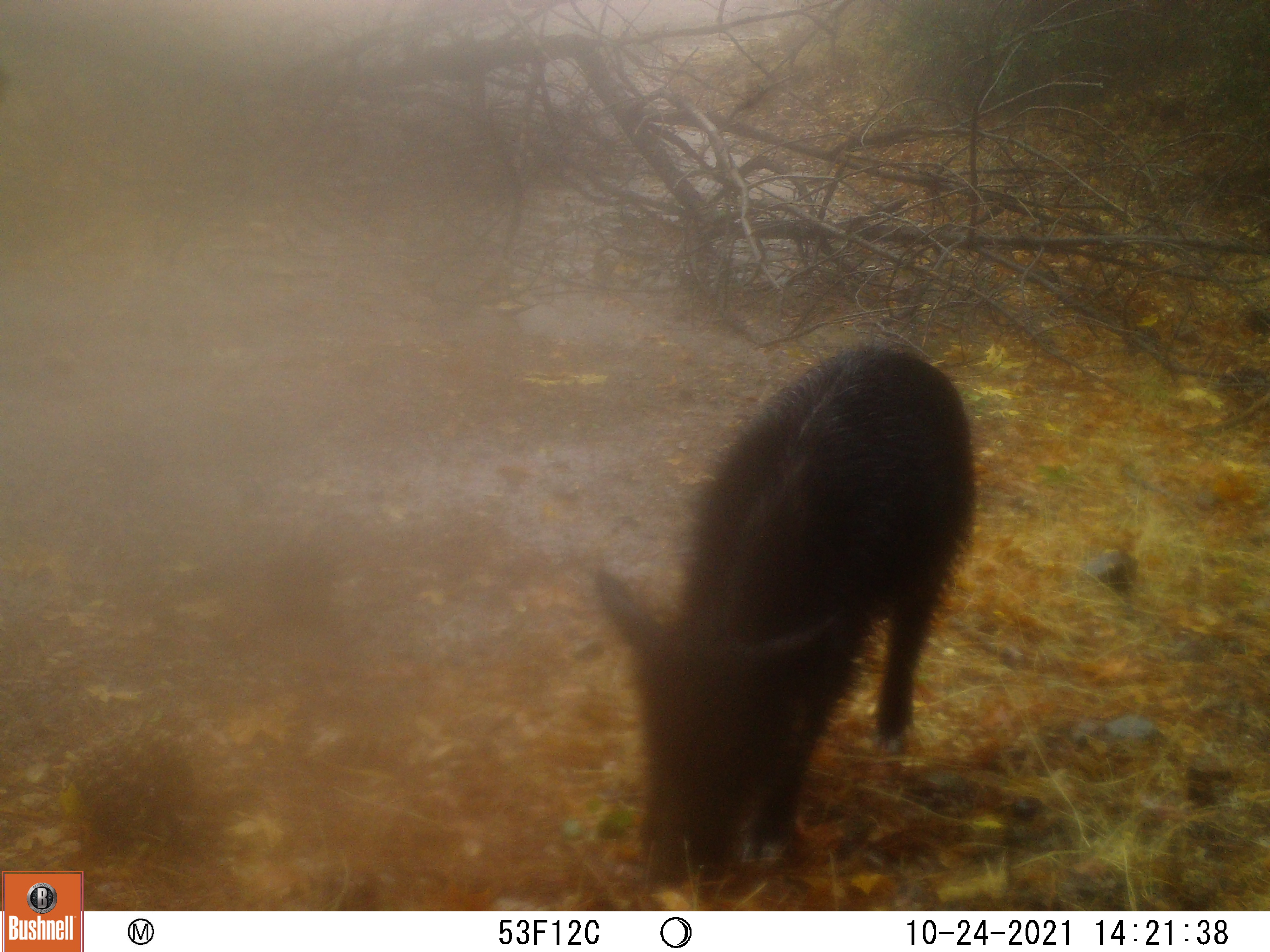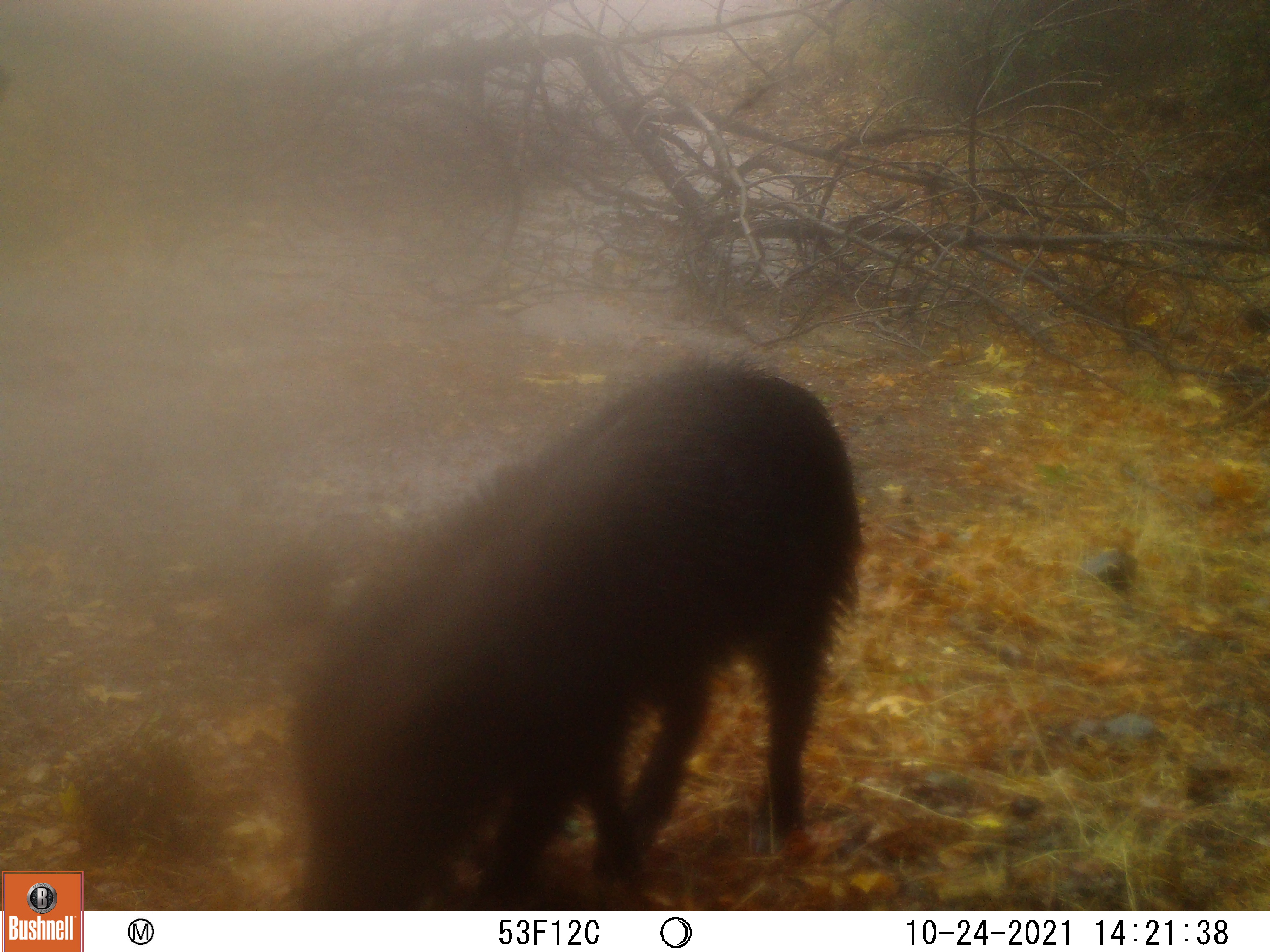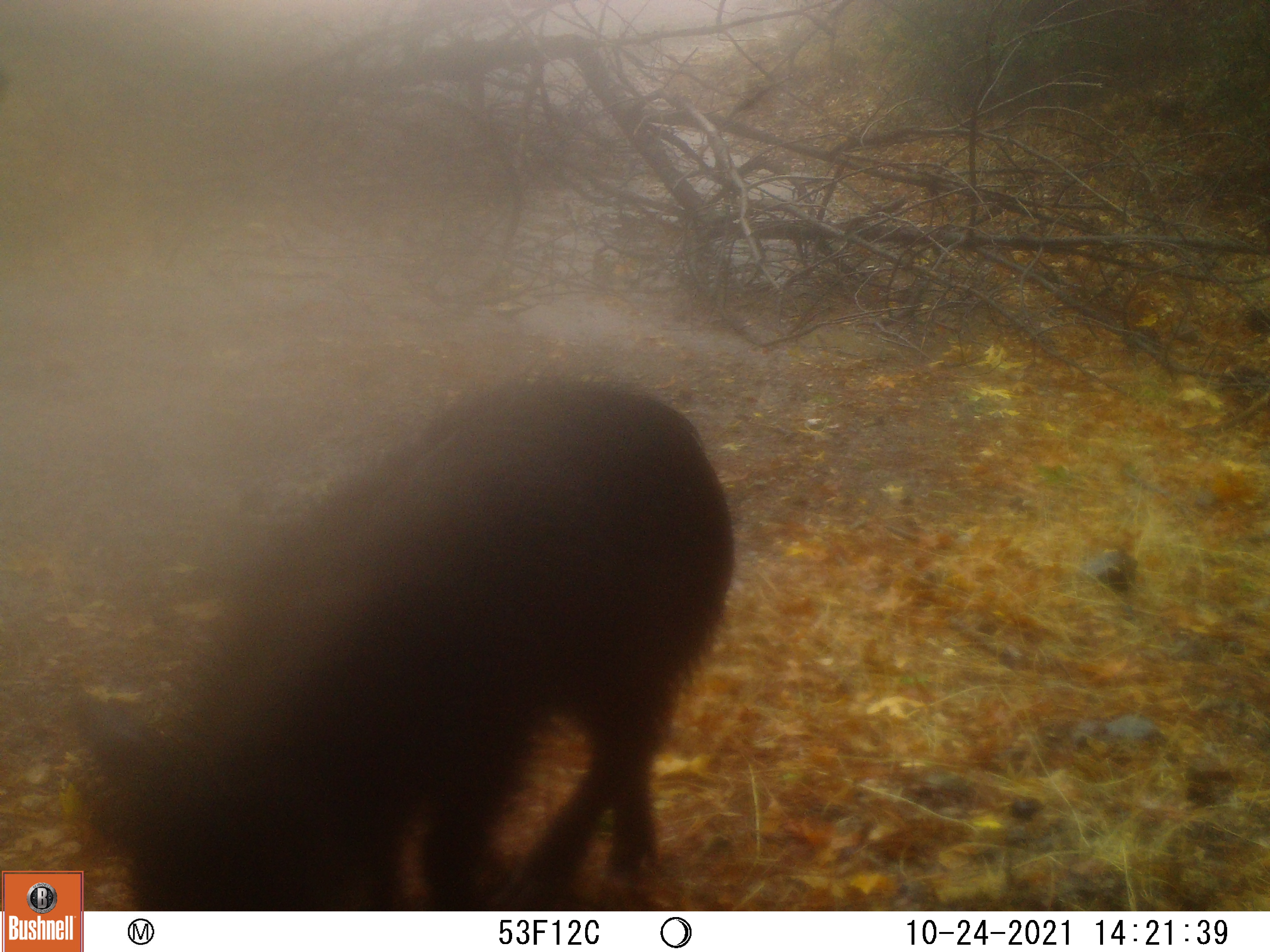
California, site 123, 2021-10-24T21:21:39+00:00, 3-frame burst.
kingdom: Animalia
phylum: Chordata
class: Mammalia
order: Artiodactyla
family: Suidae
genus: Sus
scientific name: Sus scrofa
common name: wild boar